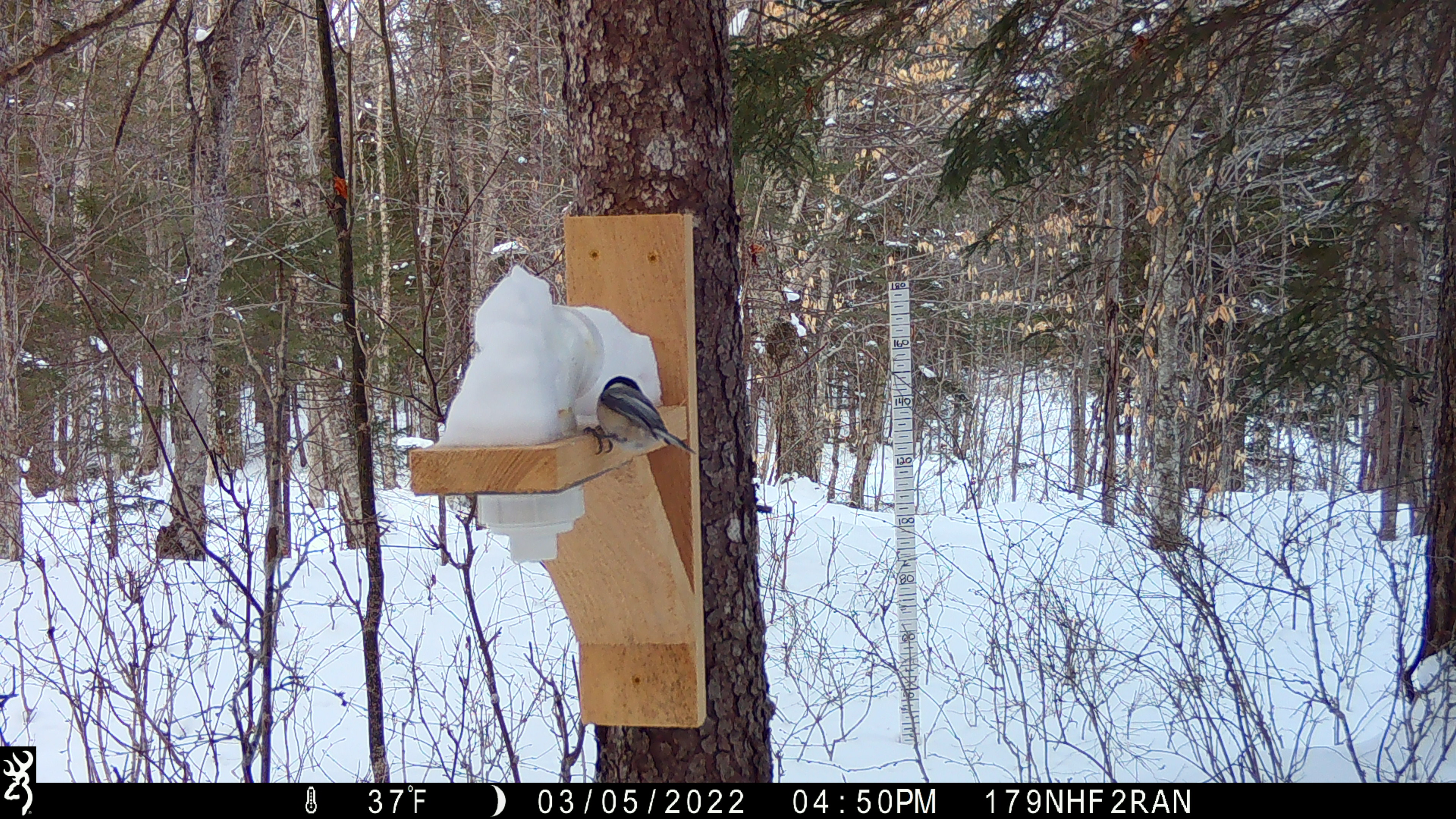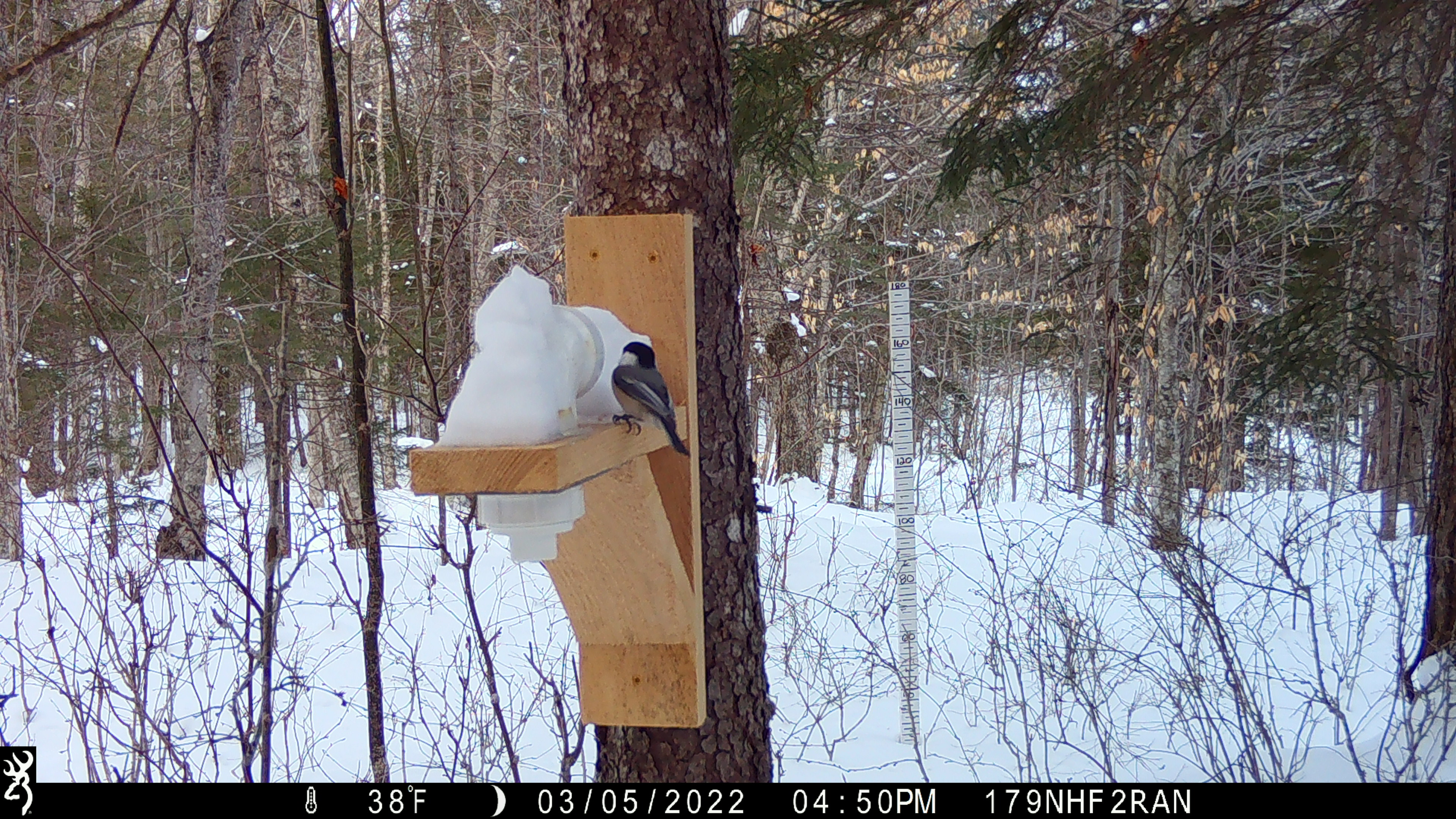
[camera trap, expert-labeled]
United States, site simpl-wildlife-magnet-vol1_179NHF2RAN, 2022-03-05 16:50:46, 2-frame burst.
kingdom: Animalia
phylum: Chordata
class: Aves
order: Passeriformes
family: Paridae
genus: Poecile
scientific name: Poecile atricapillus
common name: black-capped chickadee